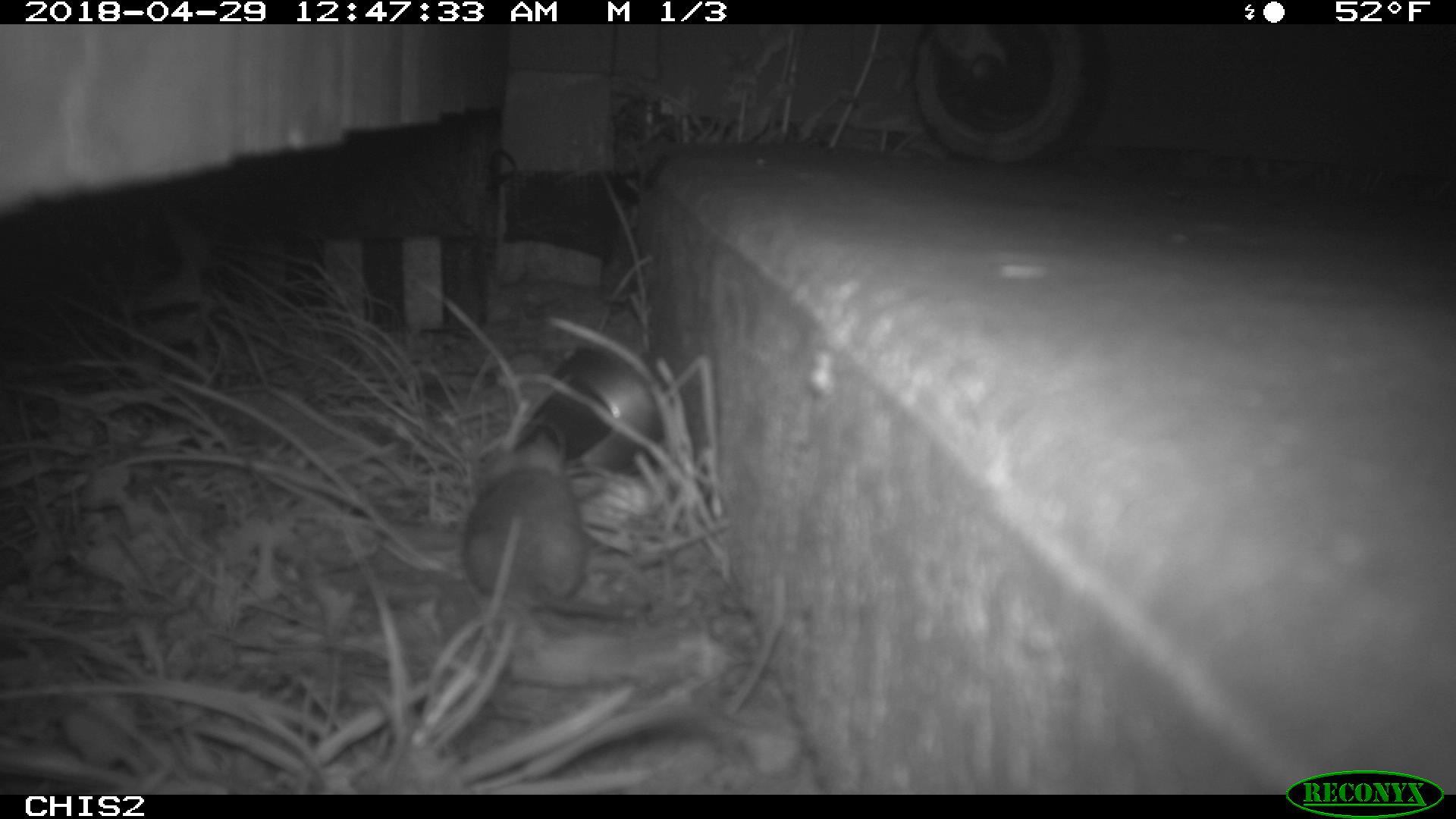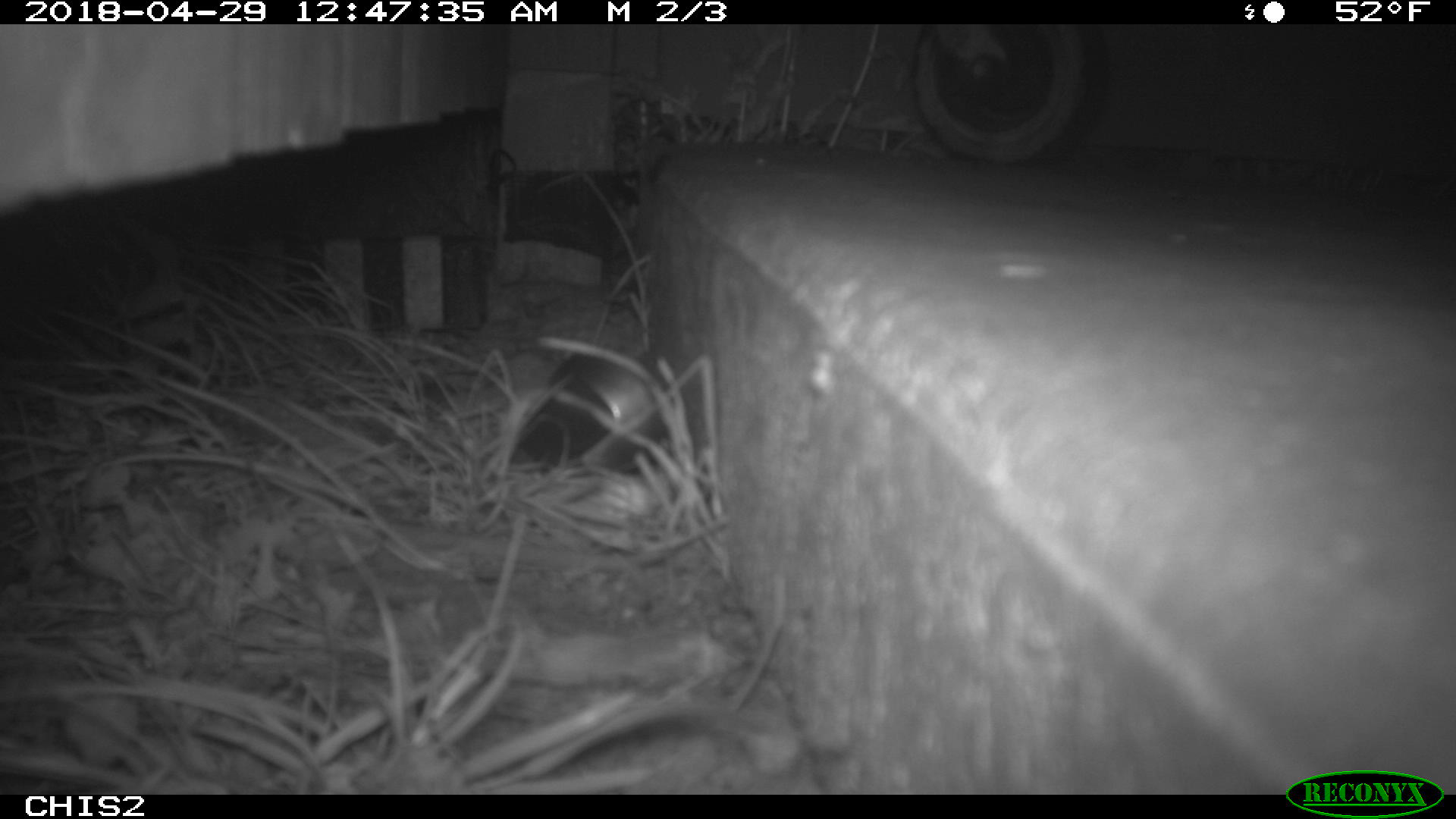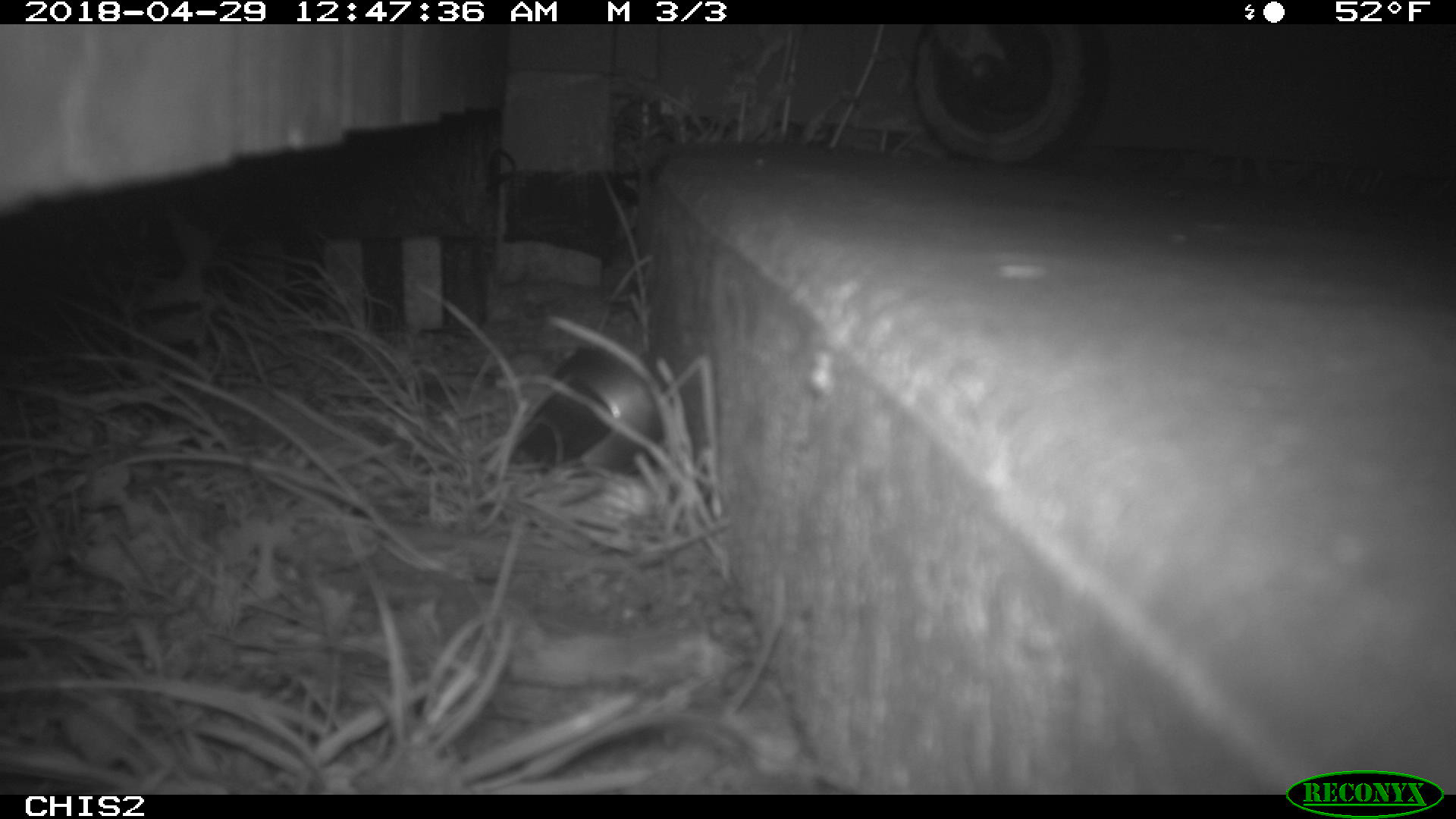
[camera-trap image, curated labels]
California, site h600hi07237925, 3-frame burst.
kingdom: Animalia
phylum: Chordata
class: Mammalia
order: Rodentia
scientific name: Rodentia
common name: rodent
Rodent (Rodentia).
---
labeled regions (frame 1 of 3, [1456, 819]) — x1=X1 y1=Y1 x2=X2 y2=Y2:
rodent: x1=461 y1=433 x2=631 y2=621